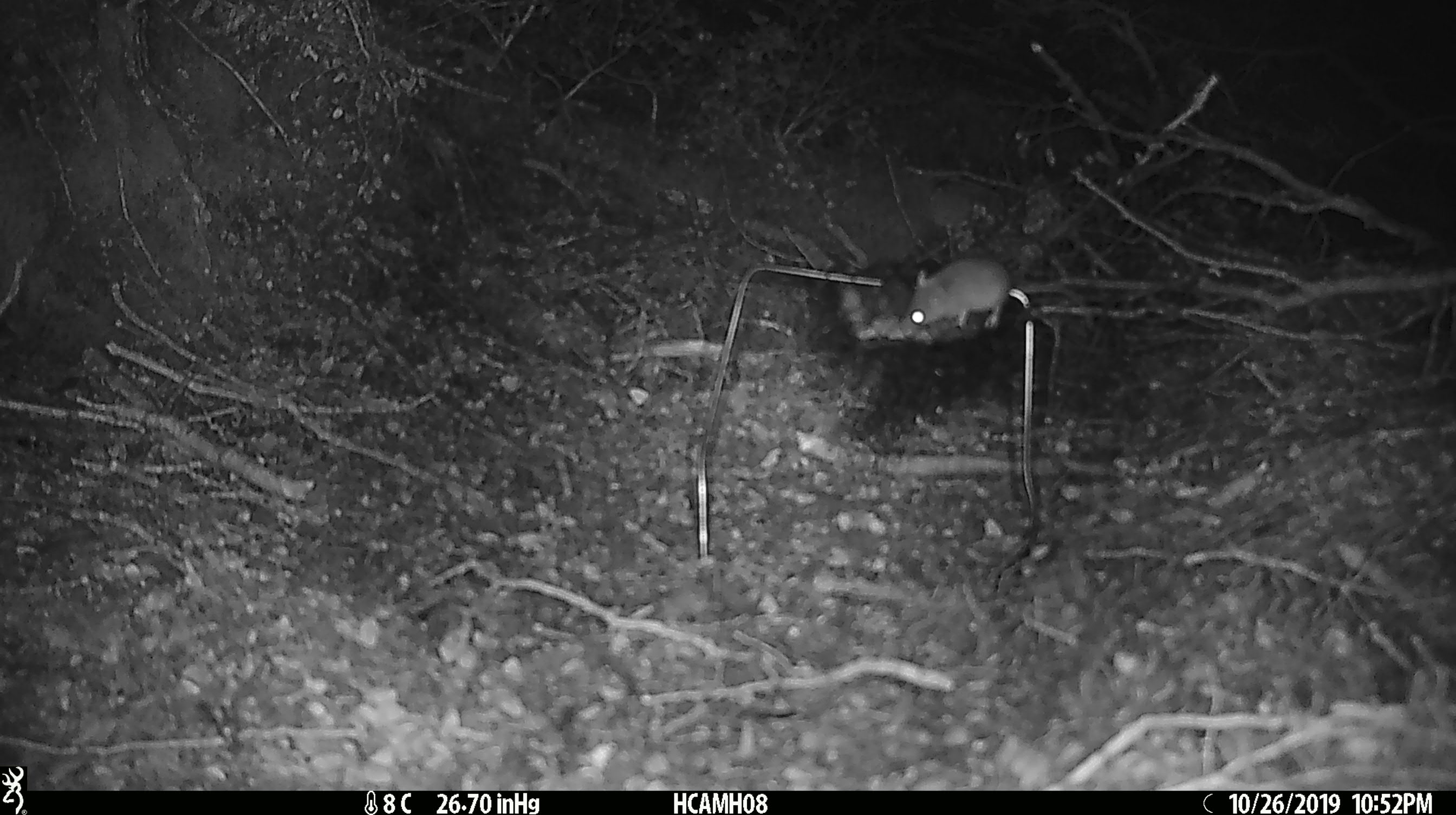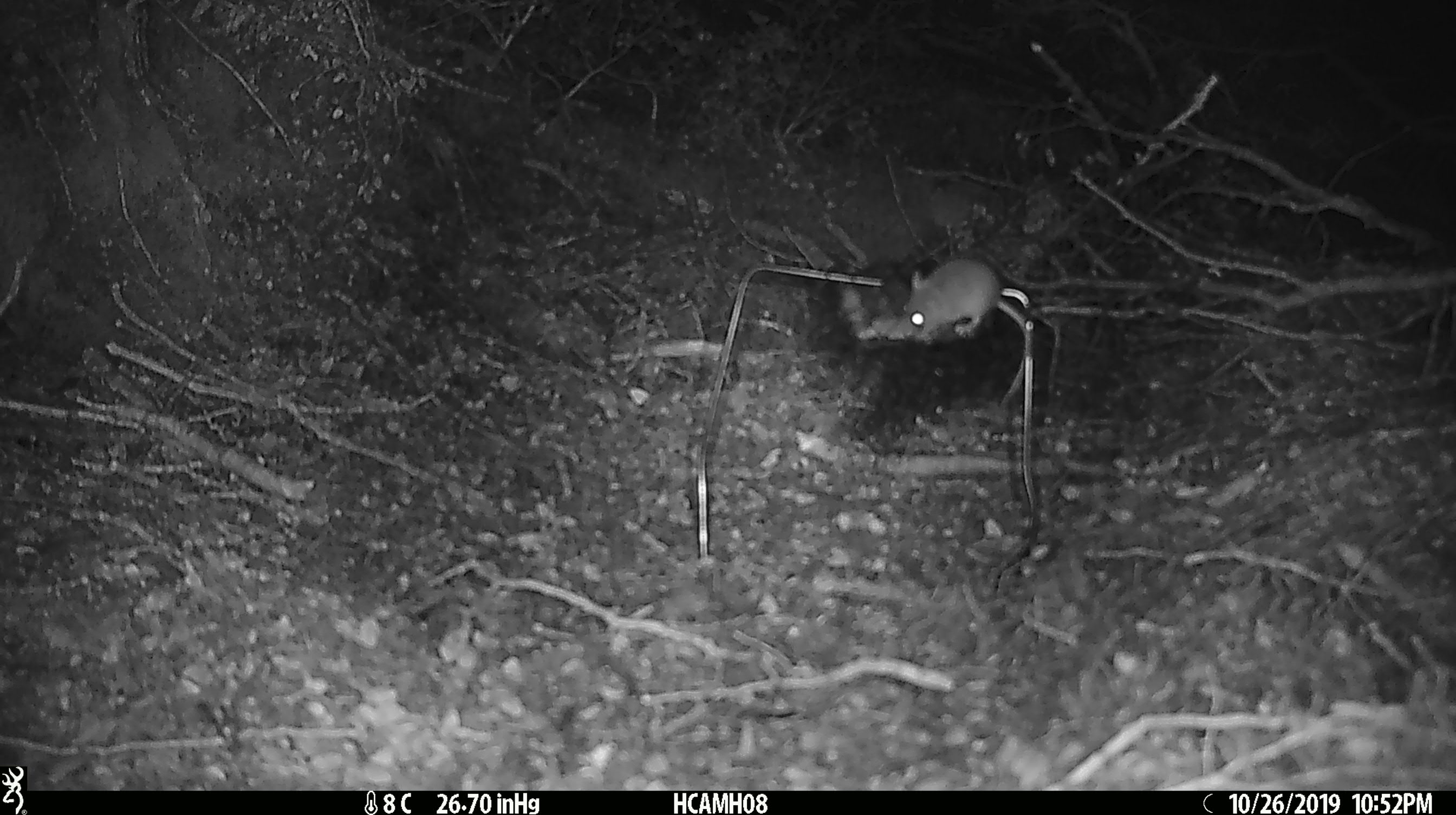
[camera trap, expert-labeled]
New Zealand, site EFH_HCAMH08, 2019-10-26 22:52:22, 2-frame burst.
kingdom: Animalia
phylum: Chordata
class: Mammalia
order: Rodentia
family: Muridae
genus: Mus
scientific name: Mus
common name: mouse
Mouse (Mus).